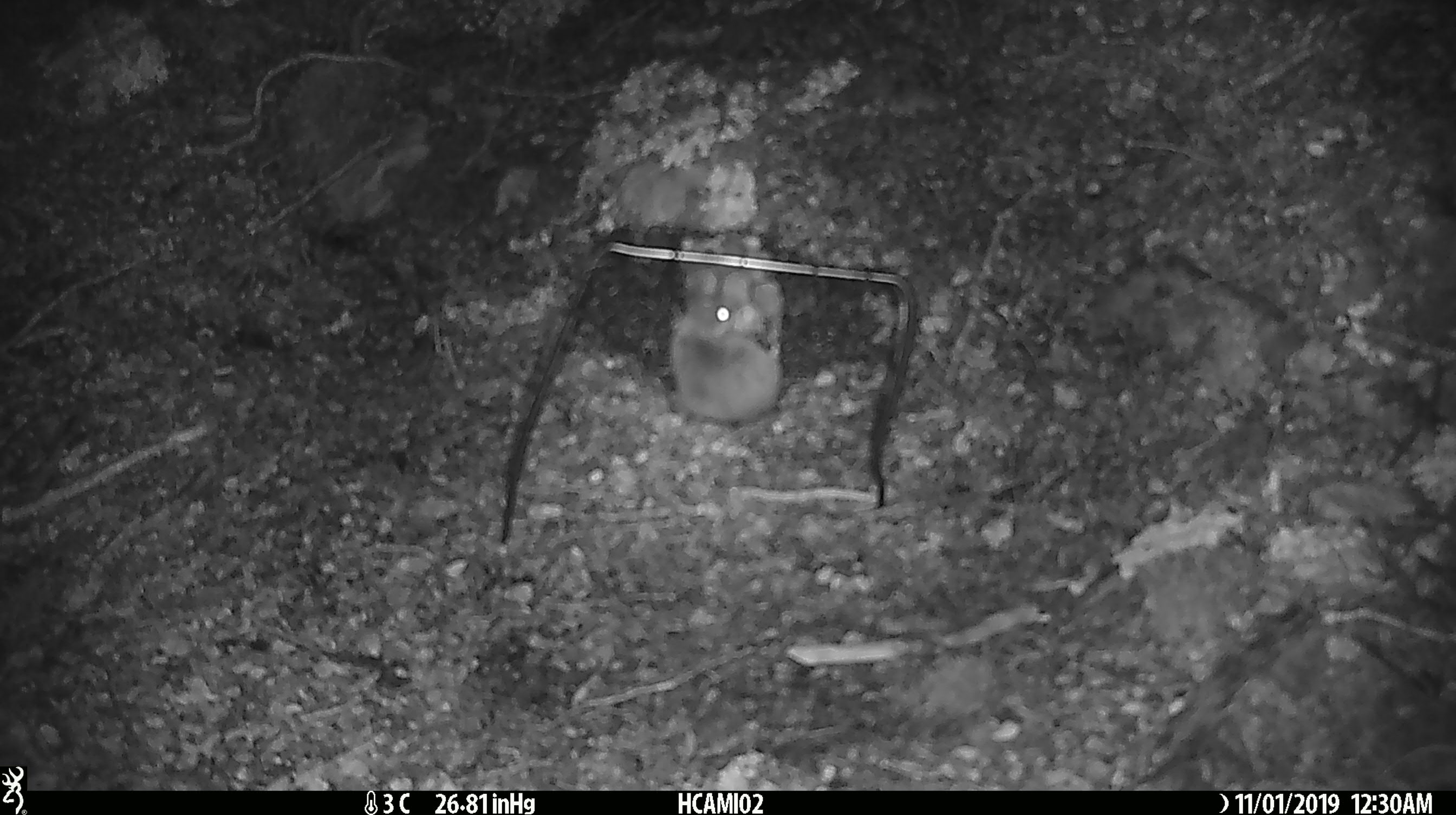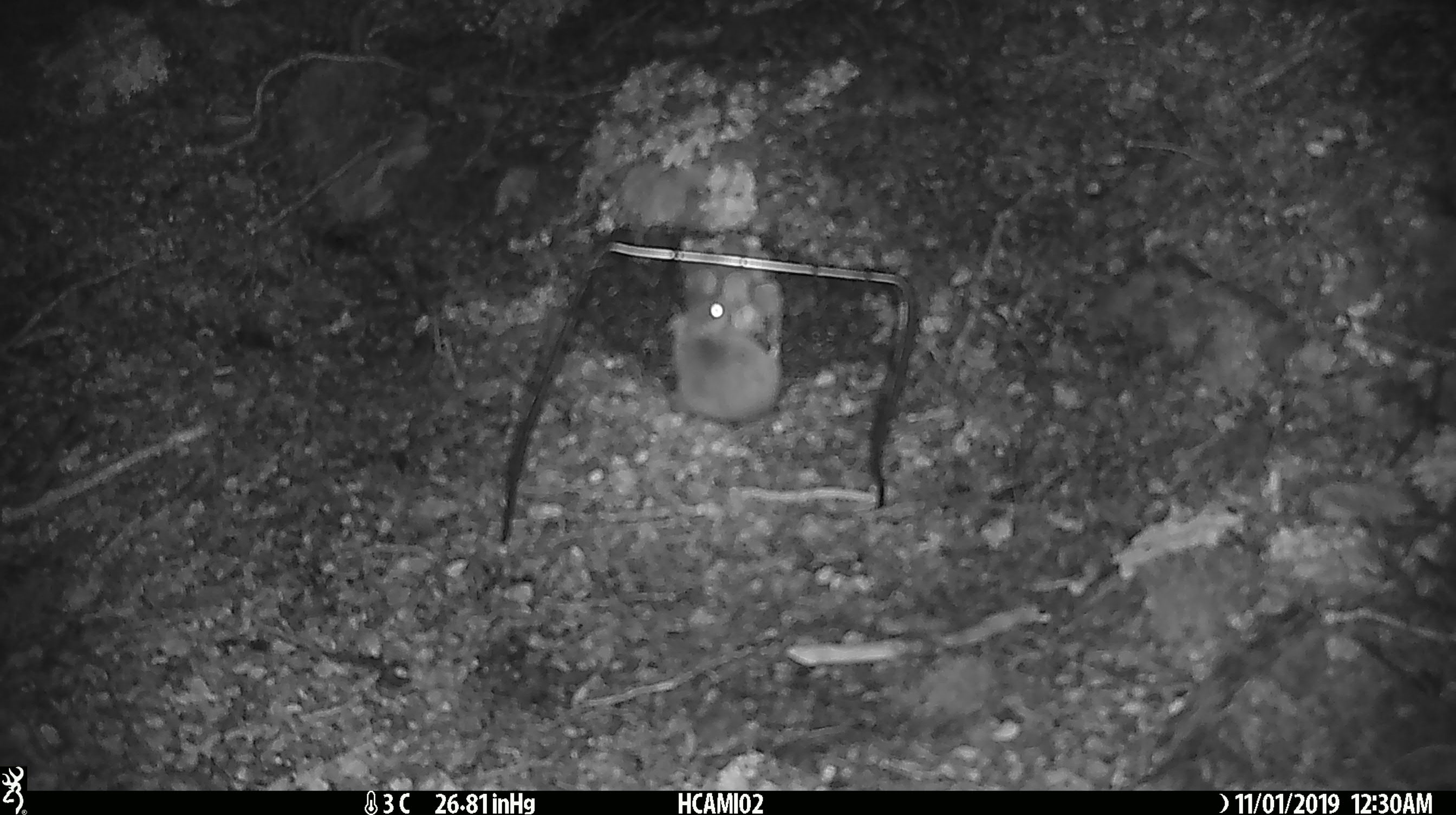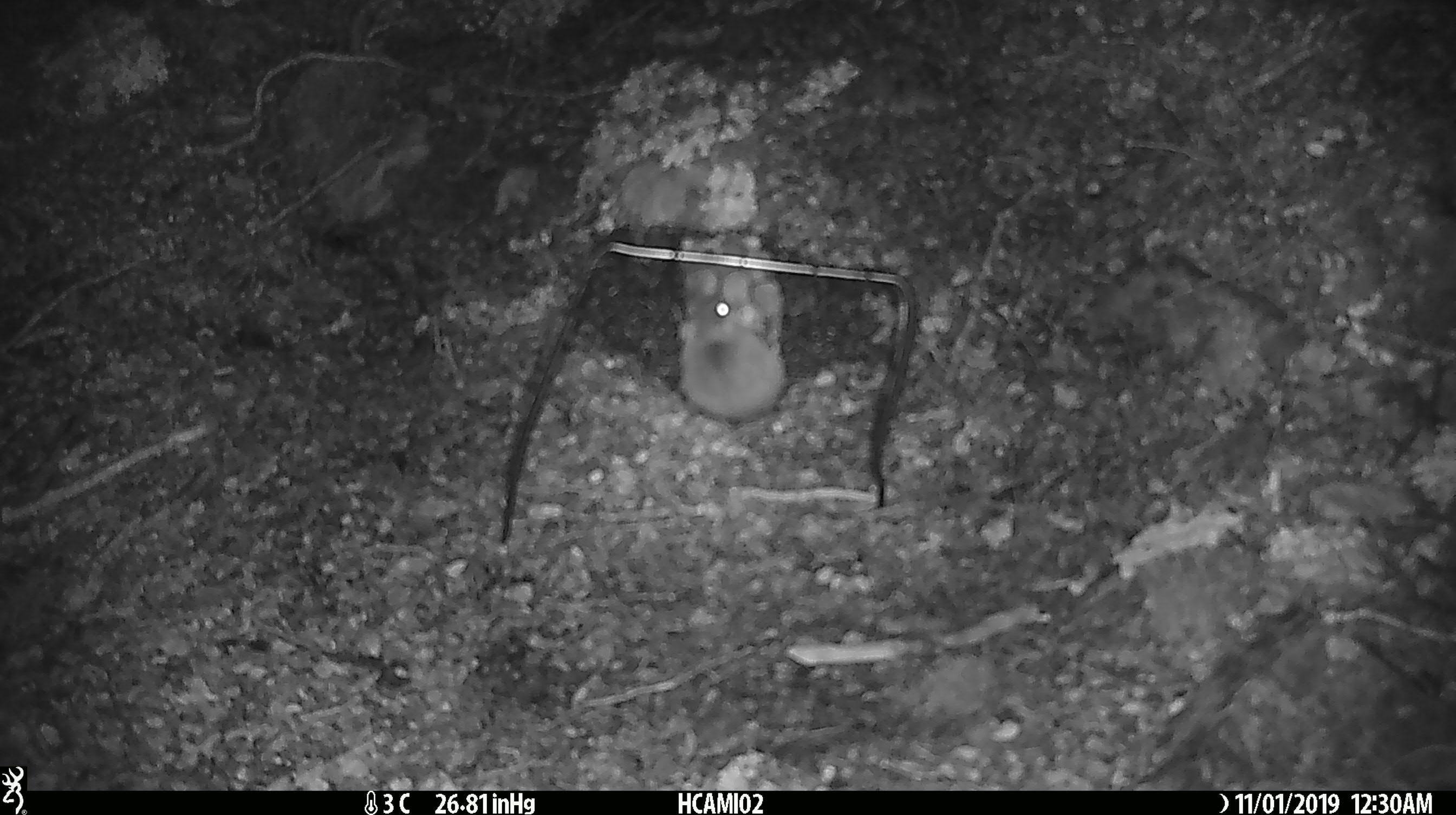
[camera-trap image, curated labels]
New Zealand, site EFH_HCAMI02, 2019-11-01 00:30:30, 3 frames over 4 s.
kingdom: Animalia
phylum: Chordata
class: Mammalia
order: Rodentia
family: Muridae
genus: Mus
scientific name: Mus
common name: mouse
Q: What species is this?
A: Mouse (Mus).